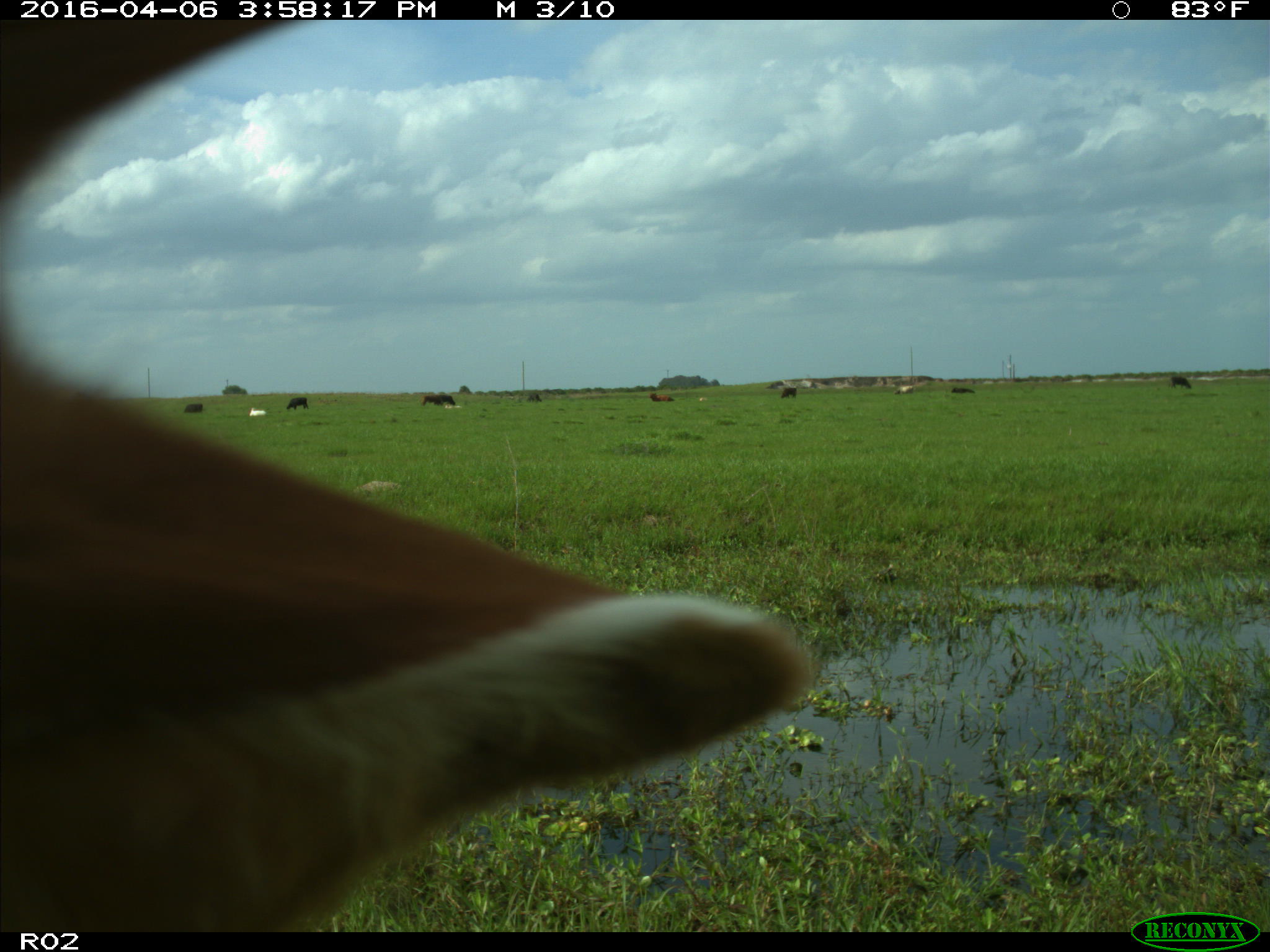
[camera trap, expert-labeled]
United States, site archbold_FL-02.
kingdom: Animalia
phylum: Chordata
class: Mammalia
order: Artiodactyla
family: Bovidae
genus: Bos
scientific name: Bos taurus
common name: domestic cow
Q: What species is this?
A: Bos taurus (domestic cow).